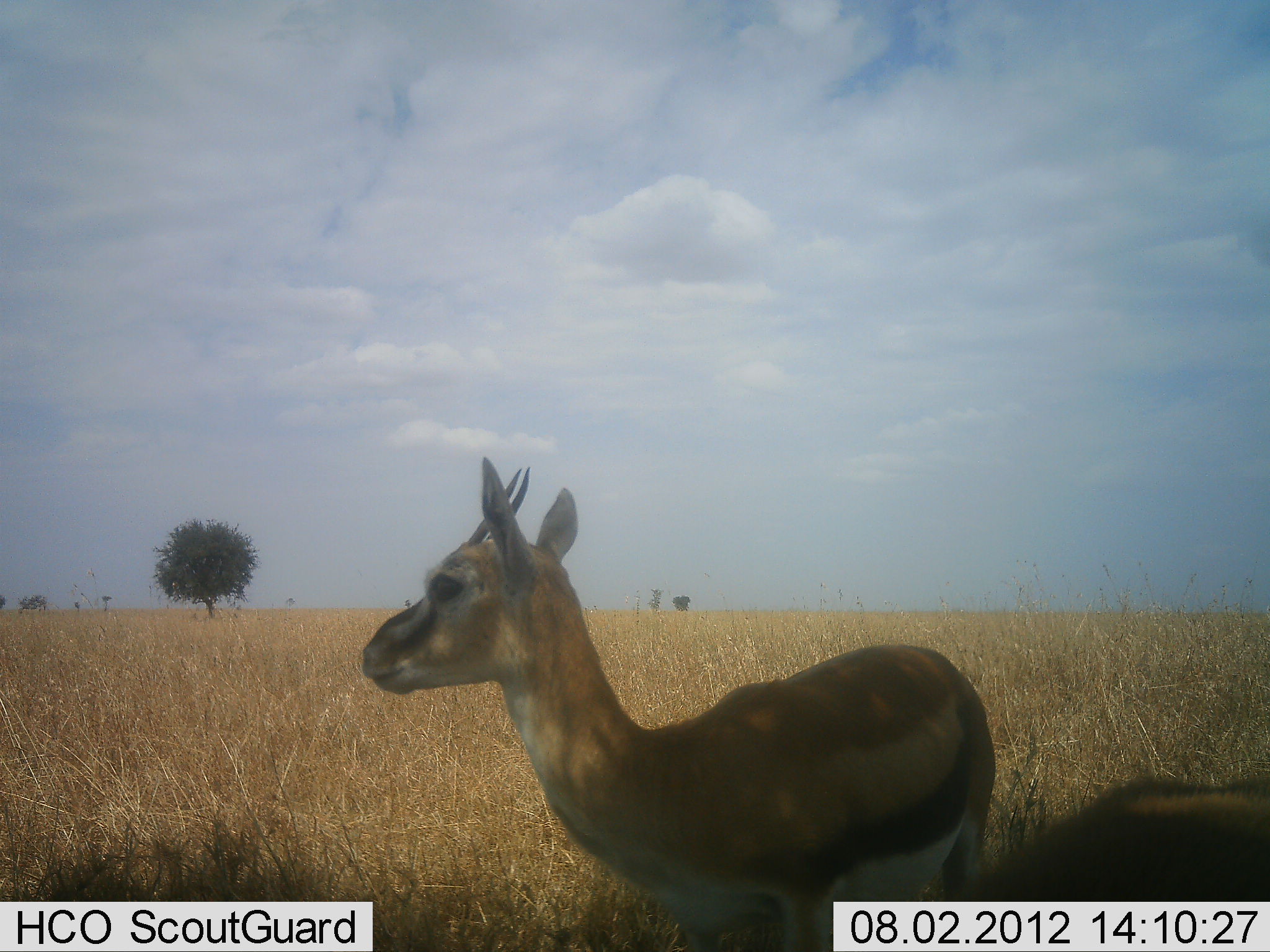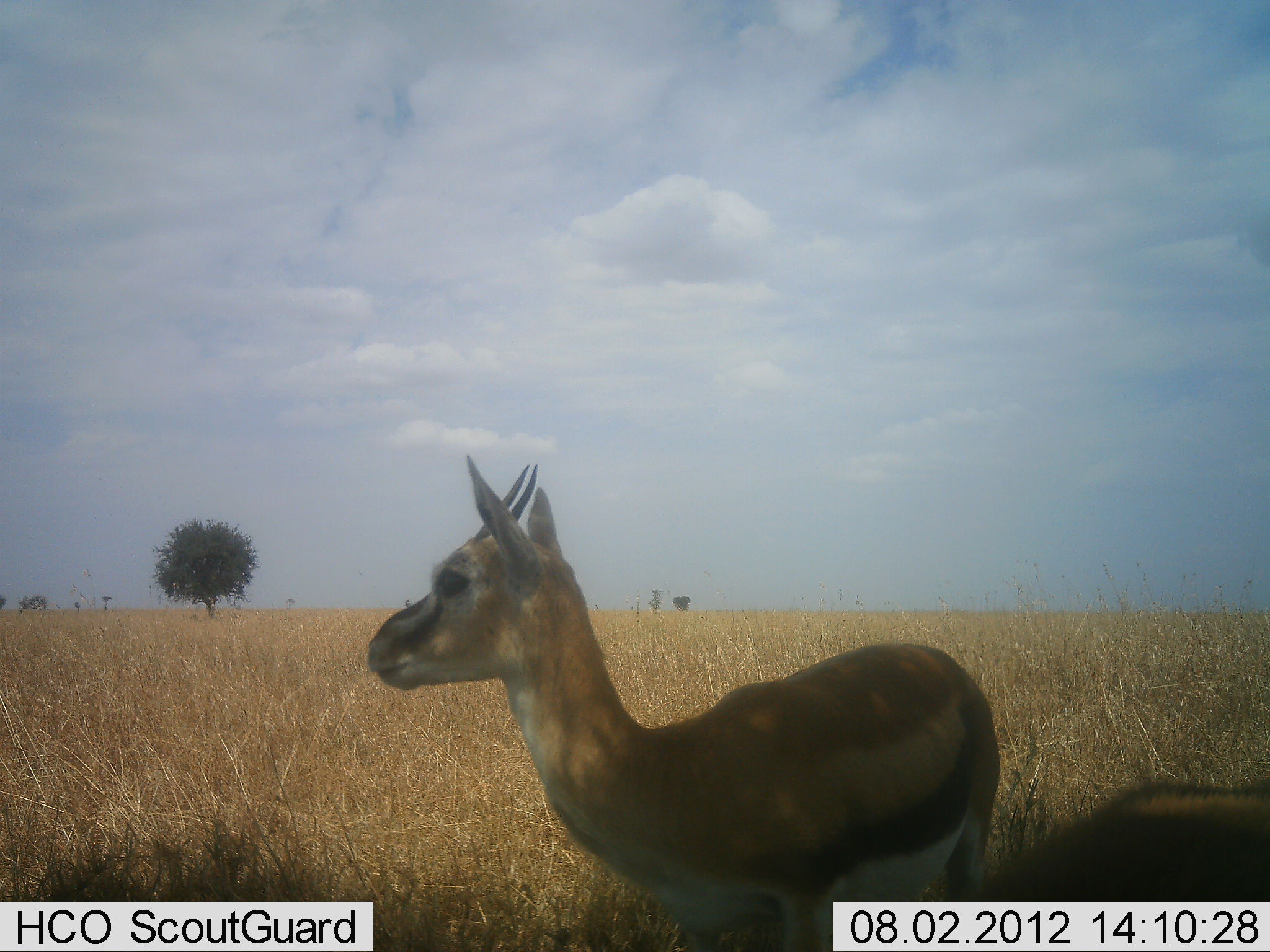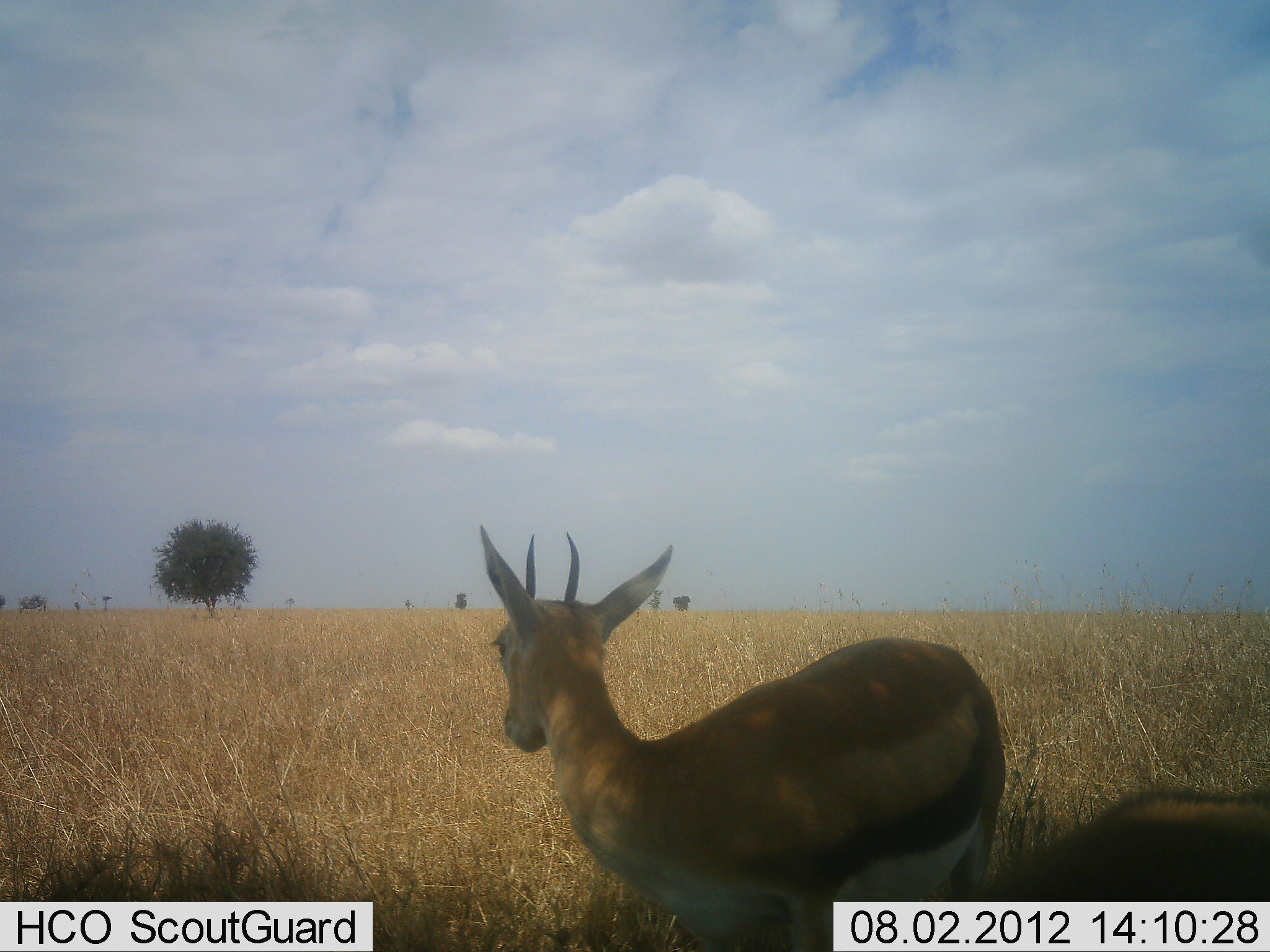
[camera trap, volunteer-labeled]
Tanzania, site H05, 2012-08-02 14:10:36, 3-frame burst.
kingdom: Animalia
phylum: Chordata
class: Mammalia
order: Artiodactyla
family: Bovidae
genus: Eudorcas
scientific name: Eudorcas thomsonii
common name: thomson's gazelle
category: gazellethomsons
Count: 2.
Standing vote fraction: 100%.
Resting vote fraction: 10%.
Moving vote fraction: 0%.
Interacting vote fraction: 0%.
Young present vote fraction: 0%.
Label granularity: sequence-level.